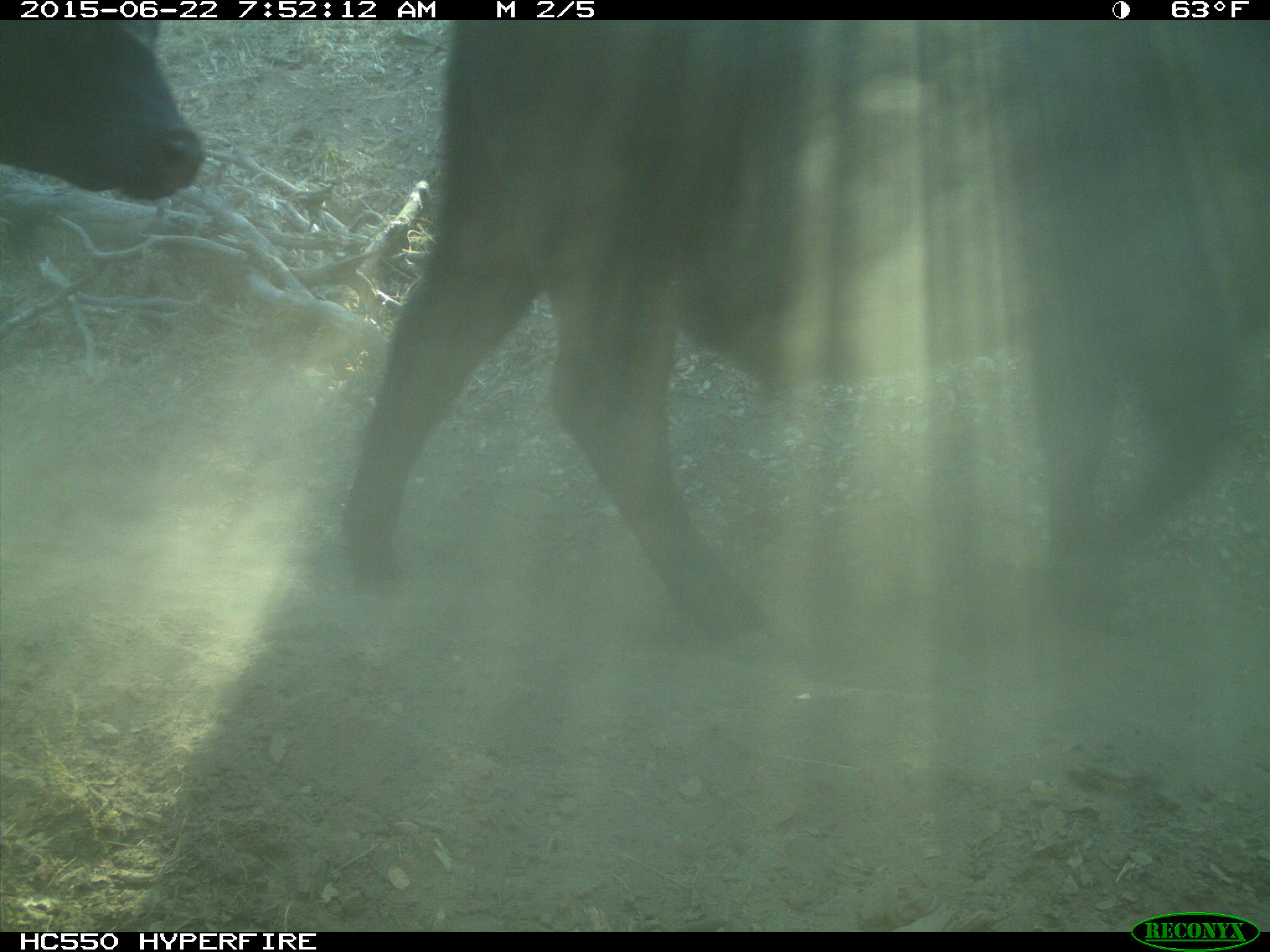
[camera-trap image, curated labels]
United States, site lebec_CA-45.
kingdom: Animalia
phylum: Chordata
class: Mammalia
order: Artiodactyla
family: Bovidae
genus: Bos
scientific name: Bos taurus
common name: domestic cow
Bos taurus (domestic cow).